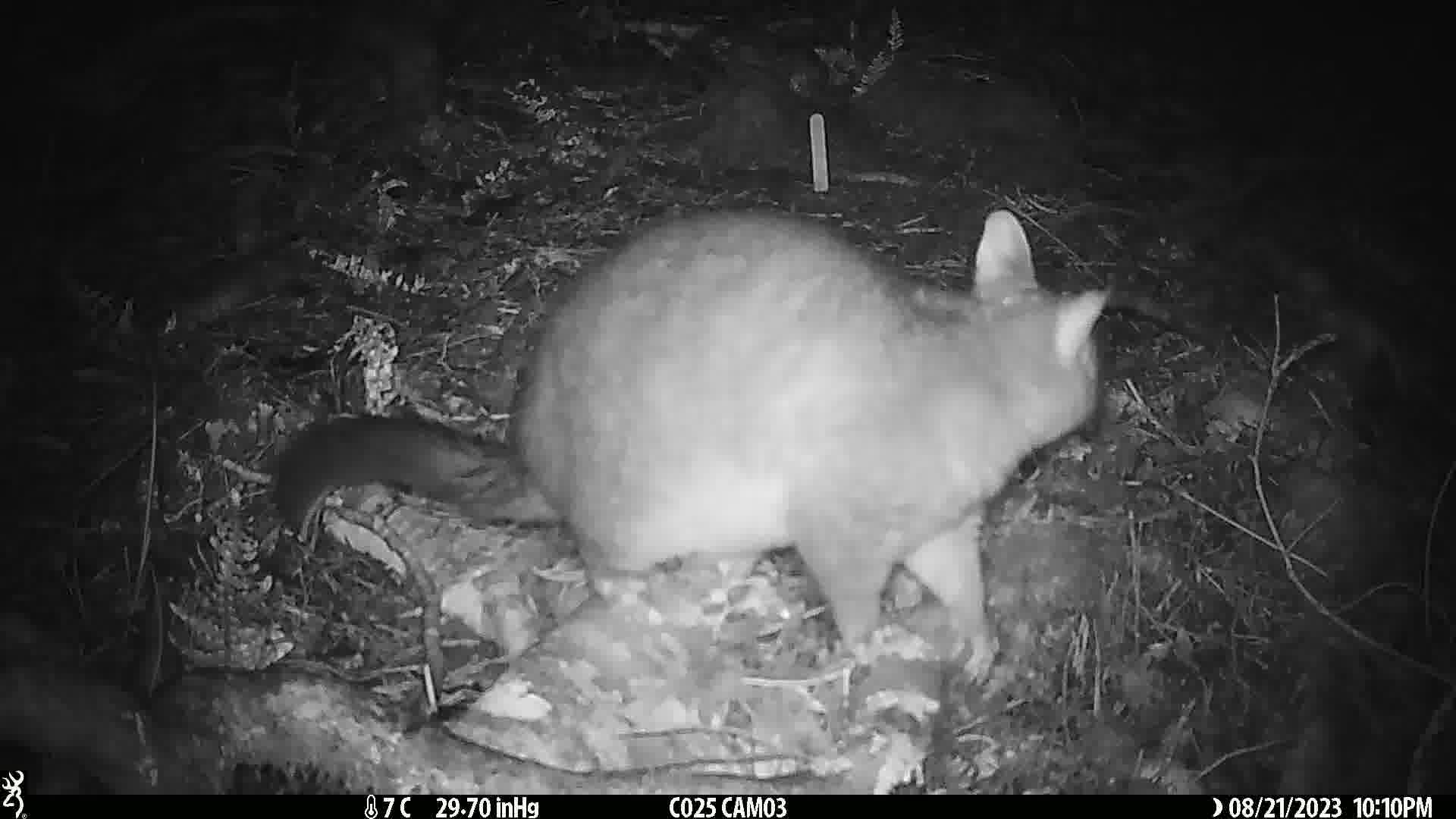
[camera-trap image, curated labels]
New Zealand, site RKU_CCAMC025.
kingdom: Animalia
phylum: Chordata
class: Mammalia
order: Diprotodontia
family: Phalangeridae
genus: Trichosurus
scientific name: Trichosurus vulpecula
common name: common brushtail possum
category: possum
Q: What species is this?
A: Possum (common brushtail possum) (Trichosurus vulpecula).